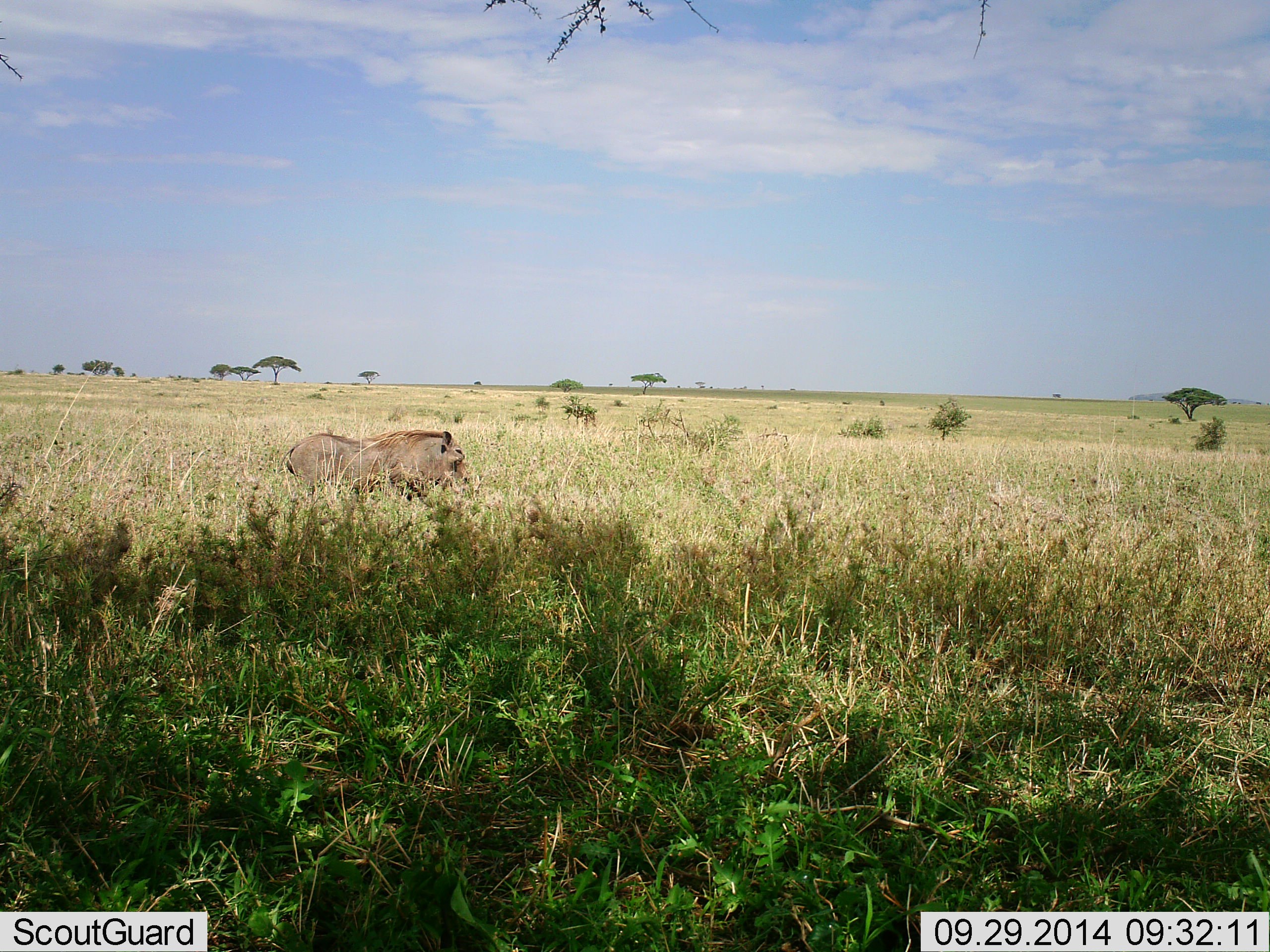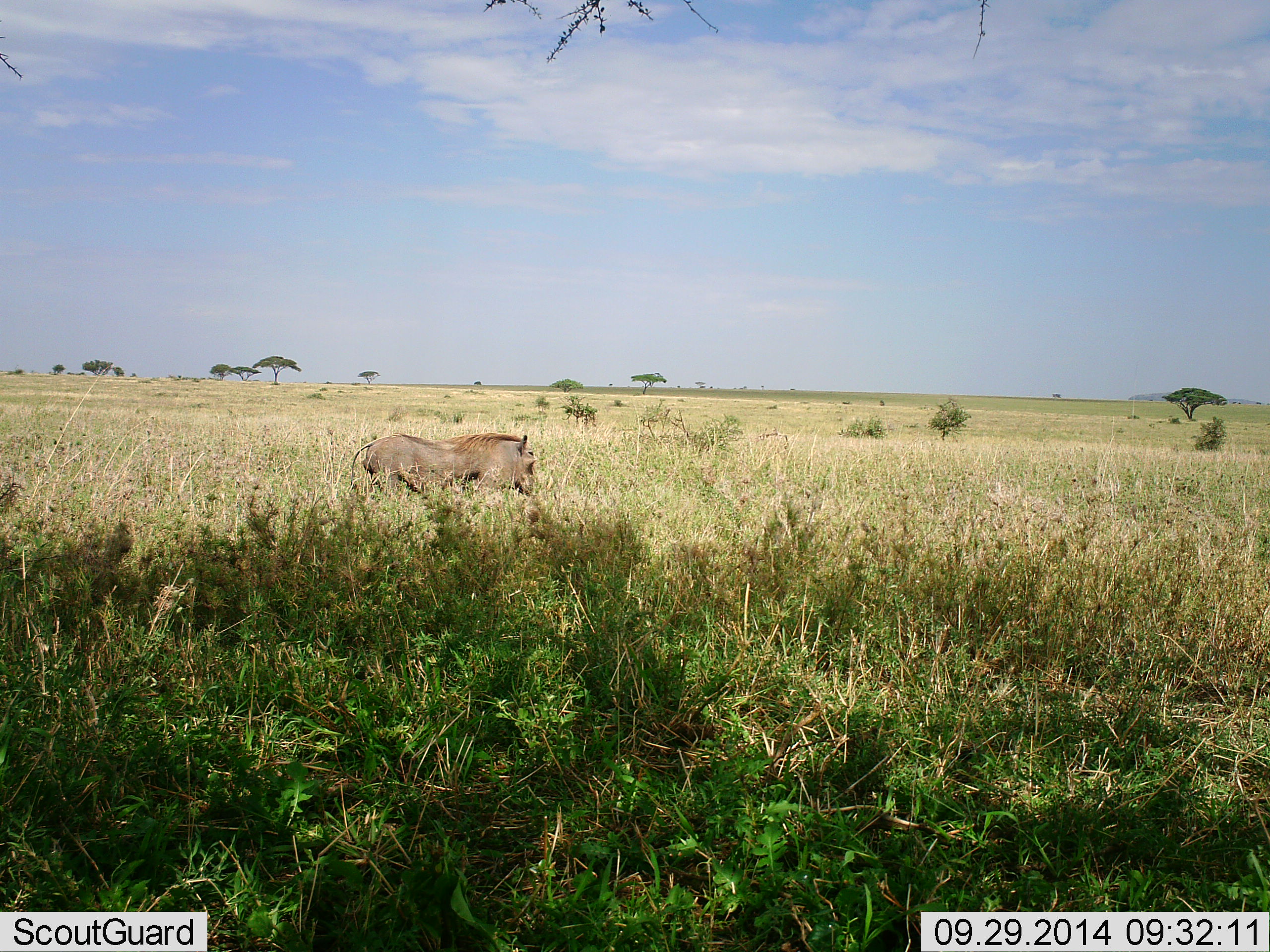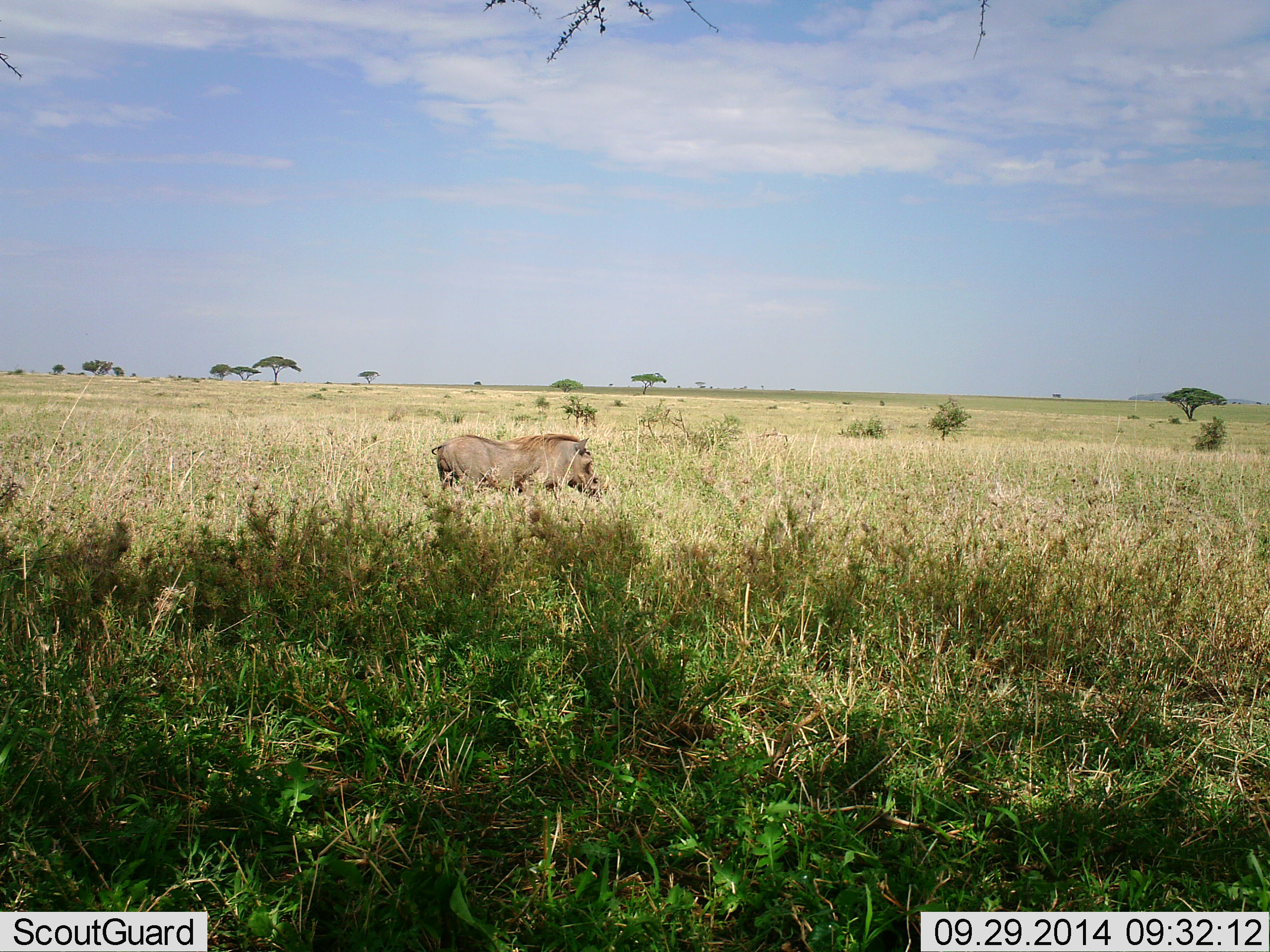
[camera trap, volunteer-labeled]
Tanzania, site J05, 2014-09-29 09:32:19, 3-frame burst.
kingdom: Animalia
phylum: Chordata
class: Mammalia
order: Artiodactyla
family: Suidae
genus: Phacochoerus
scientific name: Phacochoerus africanus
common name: warthog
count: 1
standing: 0%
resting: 0%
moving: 100%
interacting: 0%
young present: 0%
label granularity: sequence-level